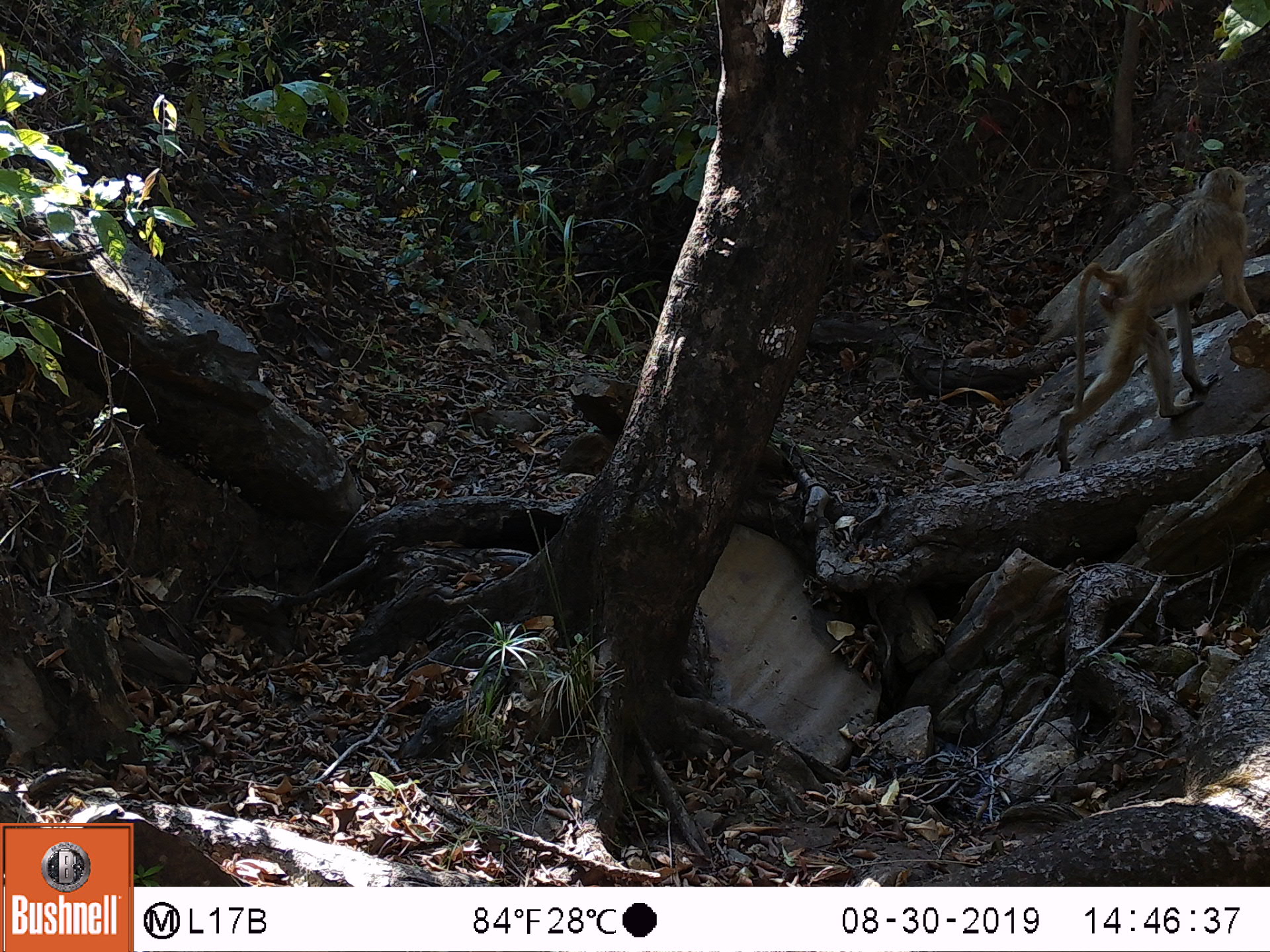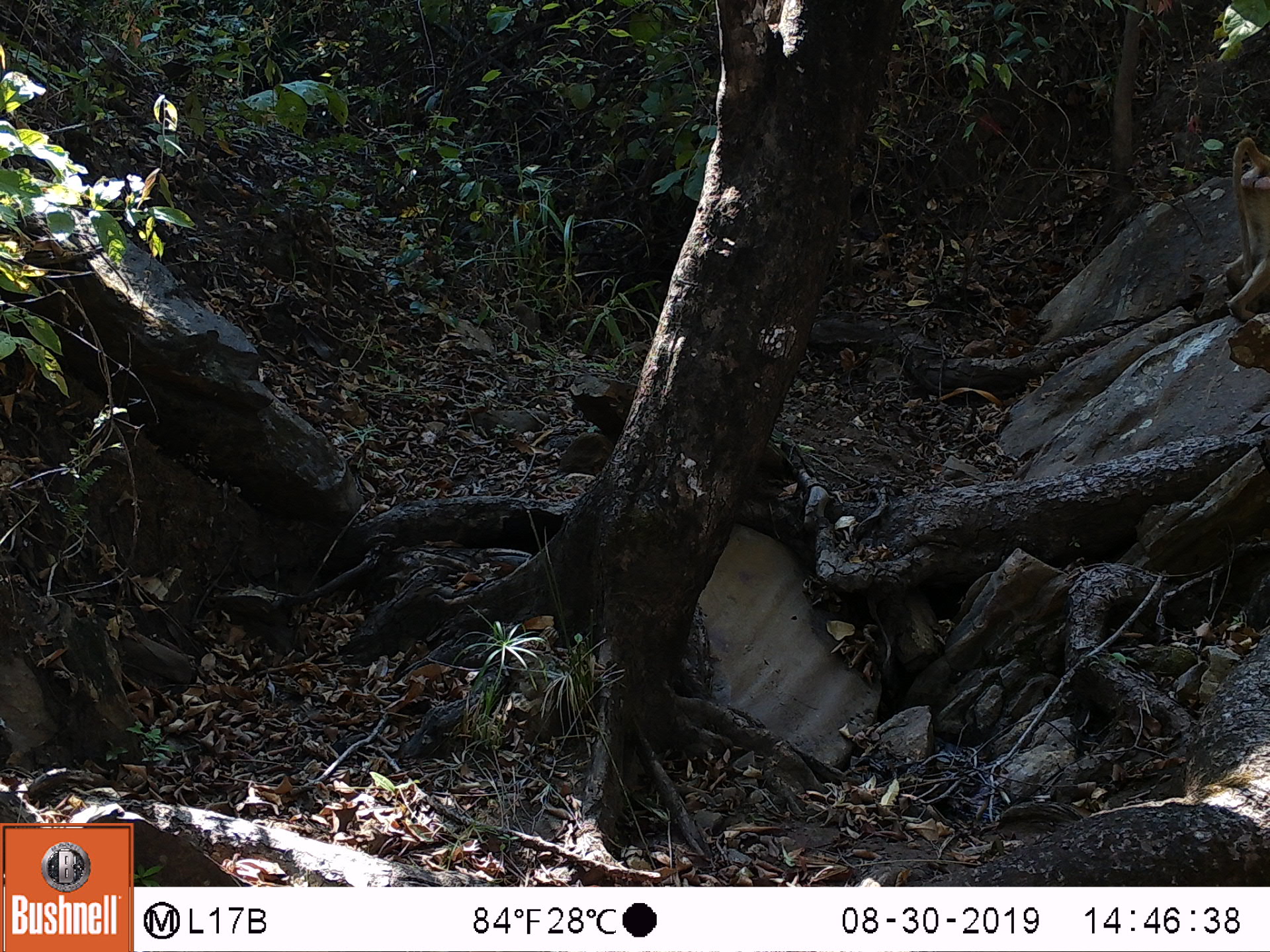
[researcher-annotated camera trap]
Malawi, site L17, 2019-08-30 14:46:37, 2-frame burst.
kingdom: Animalia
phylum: Chordata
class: Mammalia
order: Primates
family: Cercopithecidae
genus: Papio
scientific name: Papio cynocephalus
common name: yellow baboon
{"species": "yellow baboon (Papio cynocephalus)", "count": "1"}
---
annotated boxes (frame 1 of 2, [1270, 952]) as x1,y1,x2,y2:
yellow baboon: 1047,165,1256,461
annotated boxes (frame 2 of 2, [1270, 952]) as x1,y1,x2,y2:
yellow baboon: 1216,138,1262,343